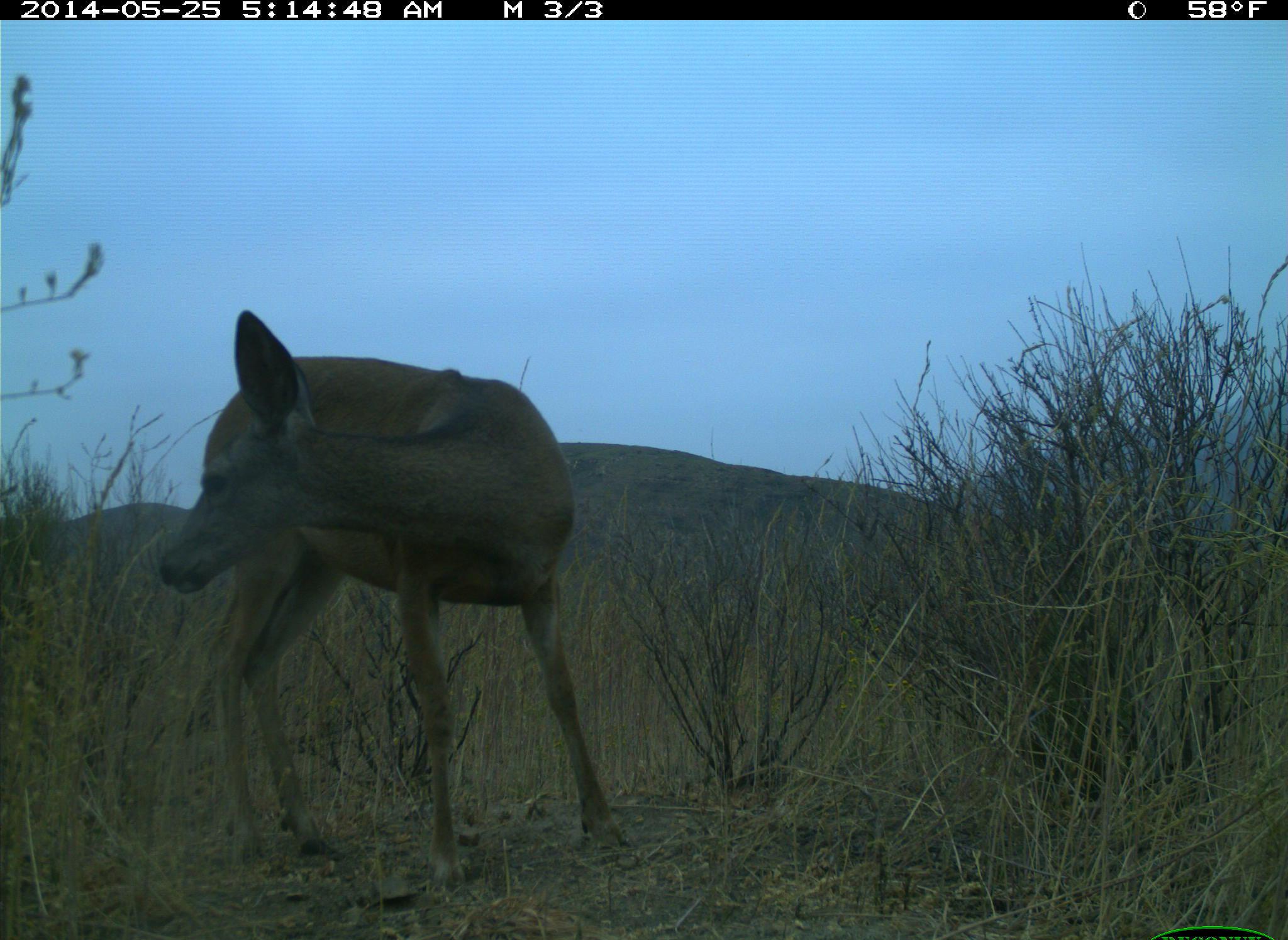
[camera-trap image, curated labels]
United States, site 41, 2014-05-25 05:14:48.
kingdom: Animalia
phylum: Chordata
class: Mammalia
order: Artiodactyla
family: Cervidae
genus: Odocoileus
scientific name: Odocoileus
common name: deer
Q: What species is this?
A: Deer (Odocoileus).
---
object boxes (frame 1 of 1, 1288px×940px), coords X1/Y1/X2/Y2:
deer: 155/307/645/891